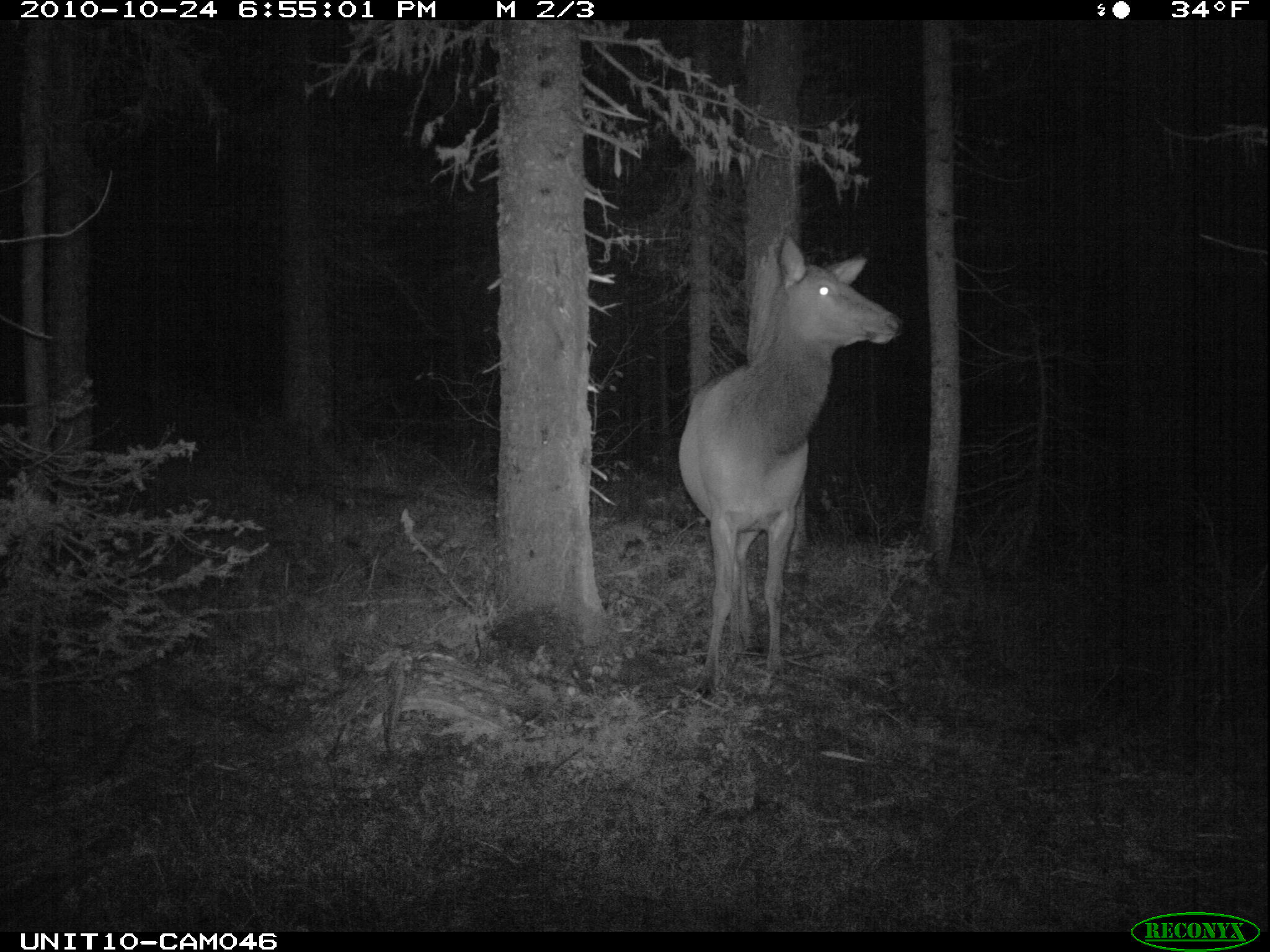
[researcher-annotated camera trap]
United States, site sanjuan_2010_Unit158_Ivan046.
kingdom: Animalia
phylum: Chordata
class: Mammalia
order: Artiodactyla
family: Cervidae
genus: Cervus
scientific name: Cervus elaphus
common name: red deer